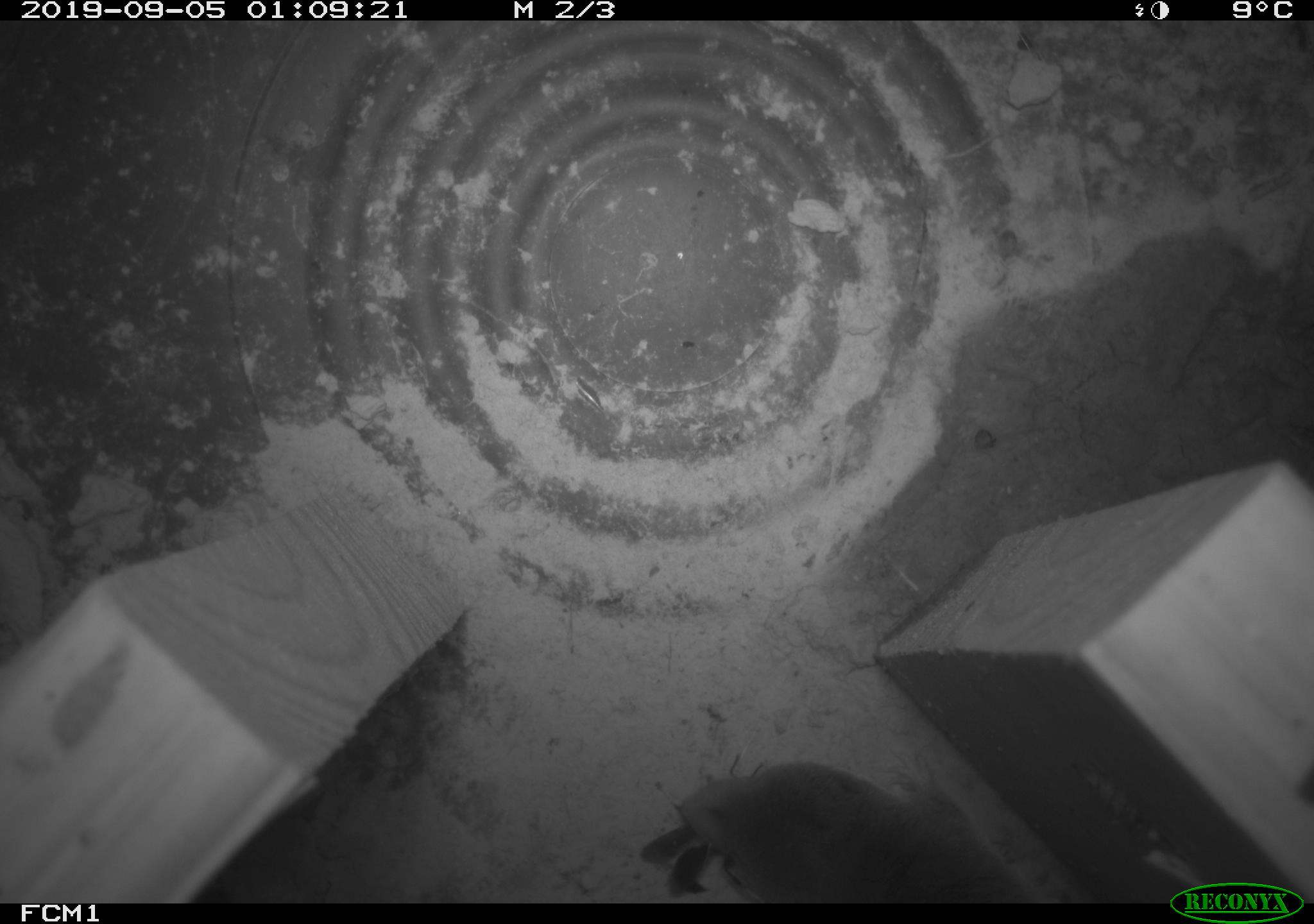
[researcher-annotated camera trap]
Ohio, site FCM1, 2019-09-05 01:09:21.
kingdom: Animalia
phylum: Chordata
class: Mammalia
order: Eulipotyphla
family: Soricidae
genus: Blarina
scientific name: Blarina brevicauda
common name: northern short-tailed shrew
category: n. short-tailed shrew